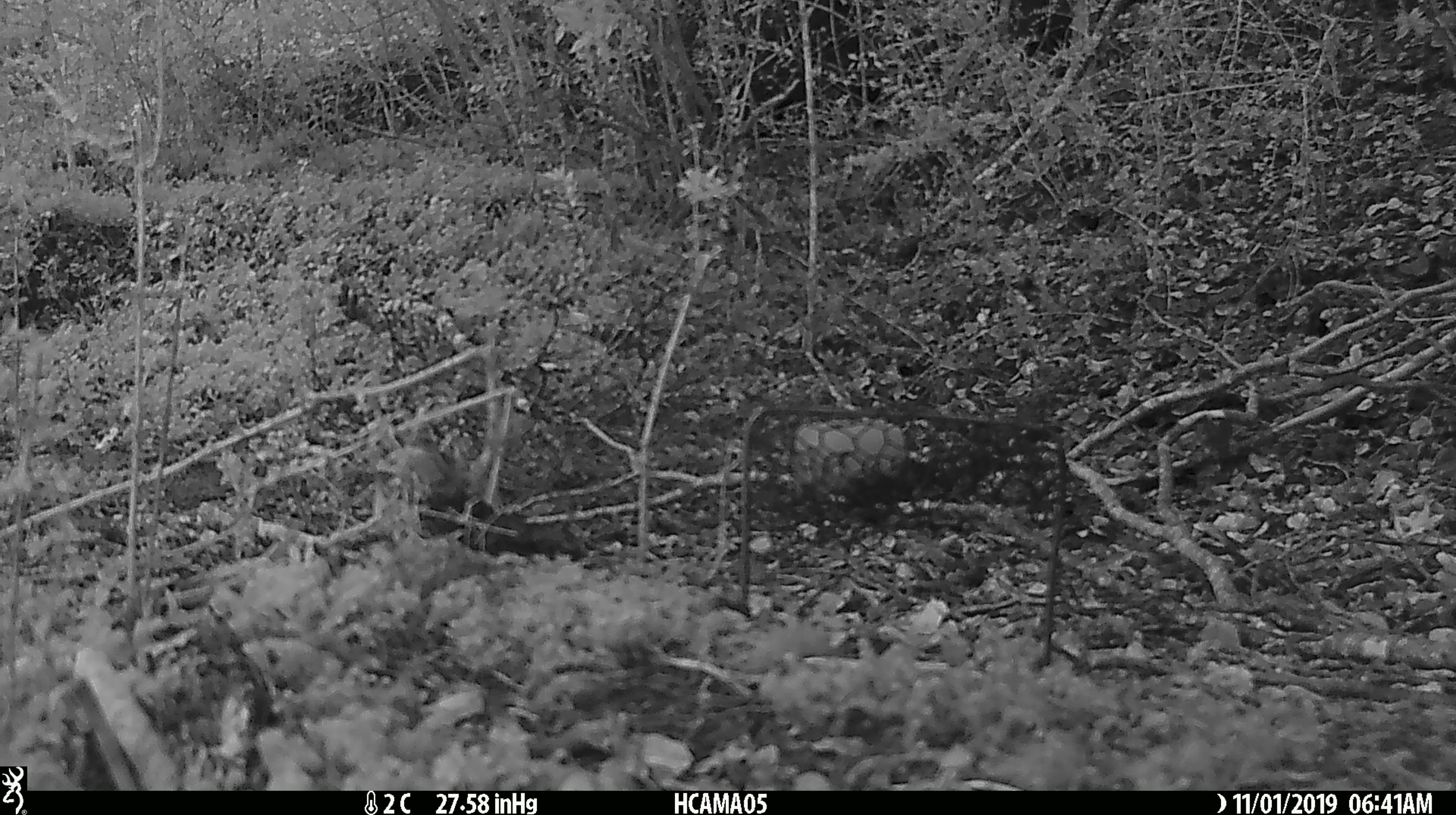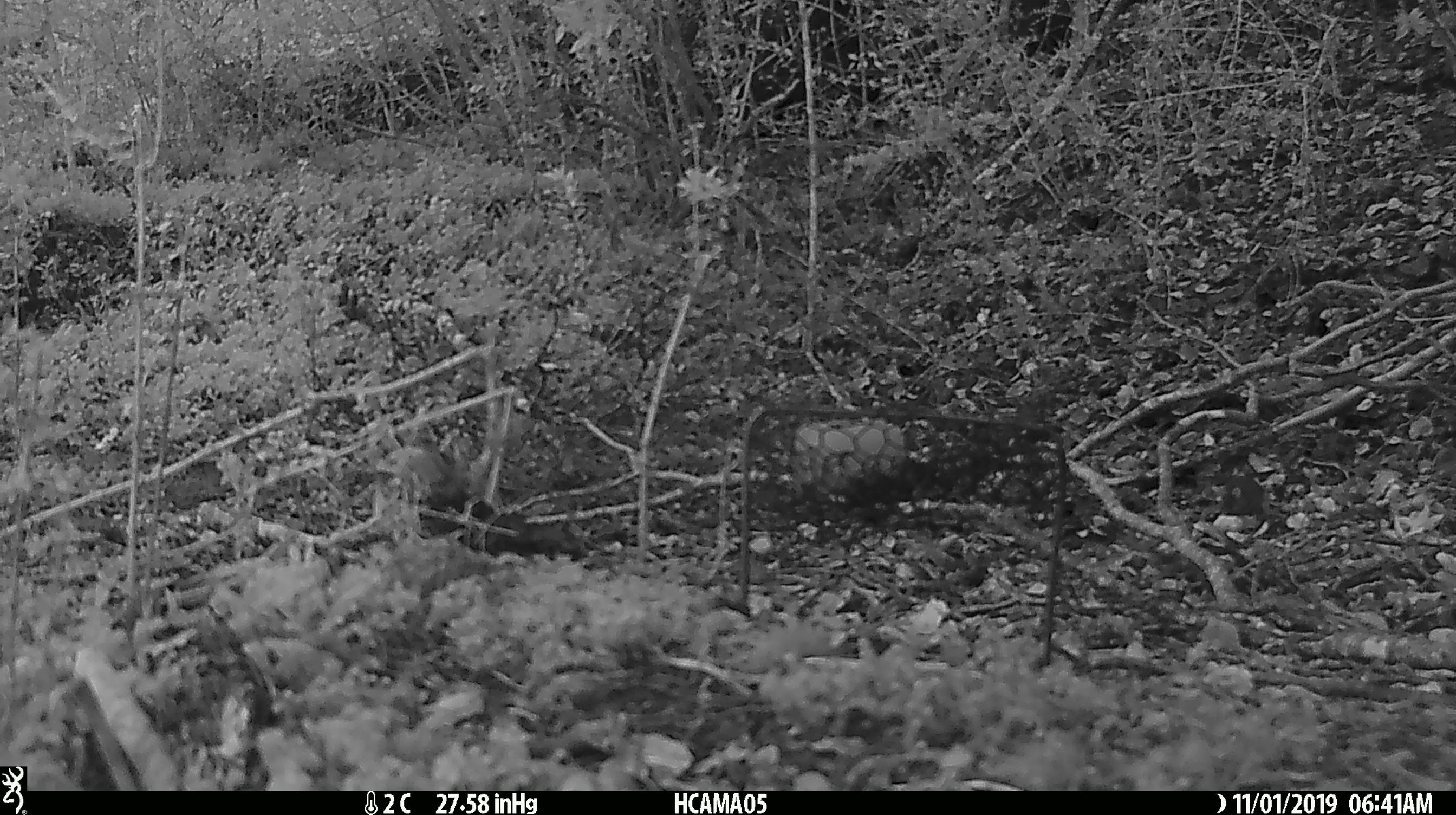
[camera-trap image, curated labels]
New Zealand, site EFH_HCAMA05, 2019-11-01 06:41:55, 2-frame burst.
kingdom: Animalia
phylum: Chordata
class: Mammalia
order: Rodentia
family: Muridae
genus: Mus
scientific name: Mus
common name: mouse